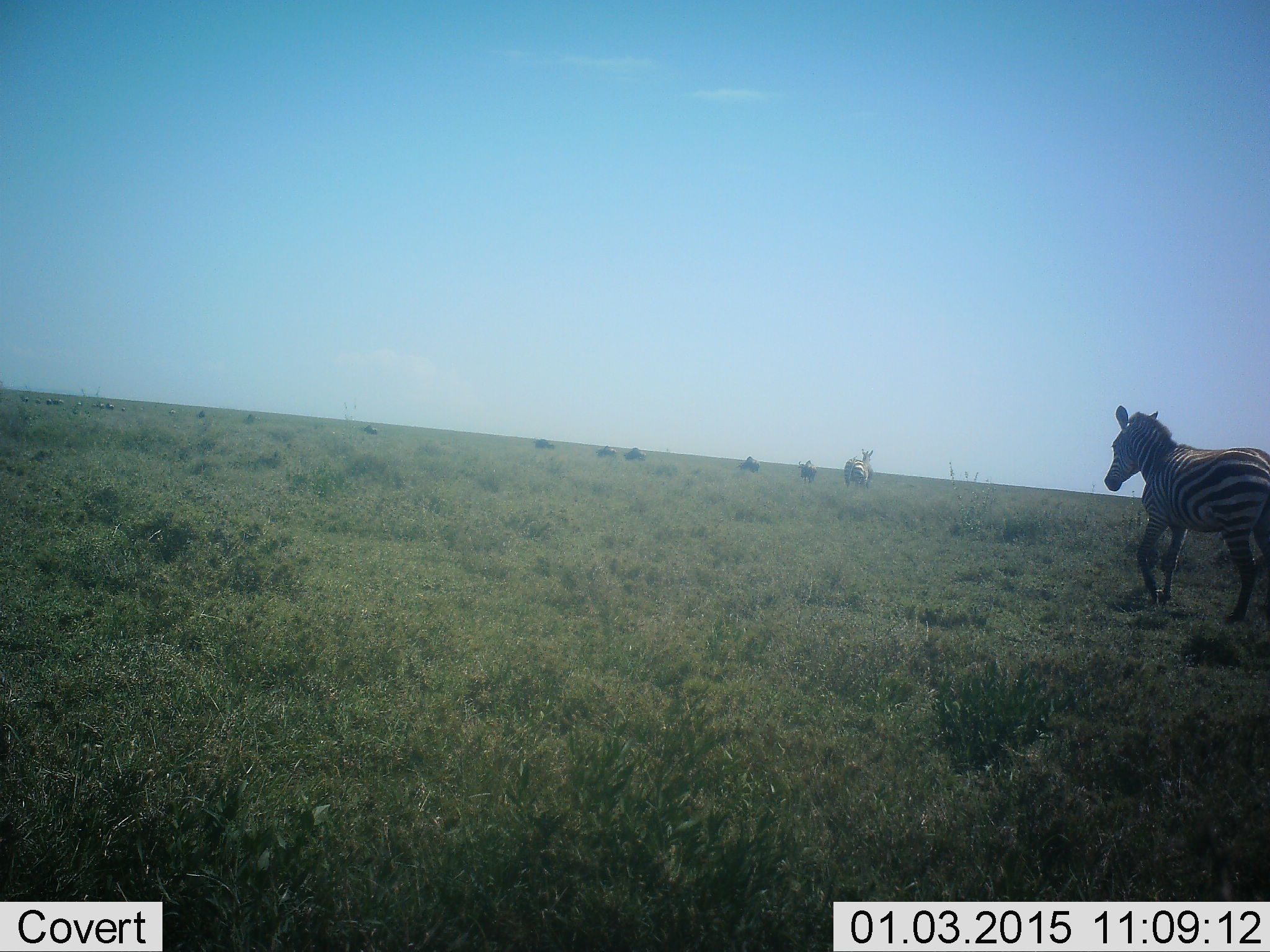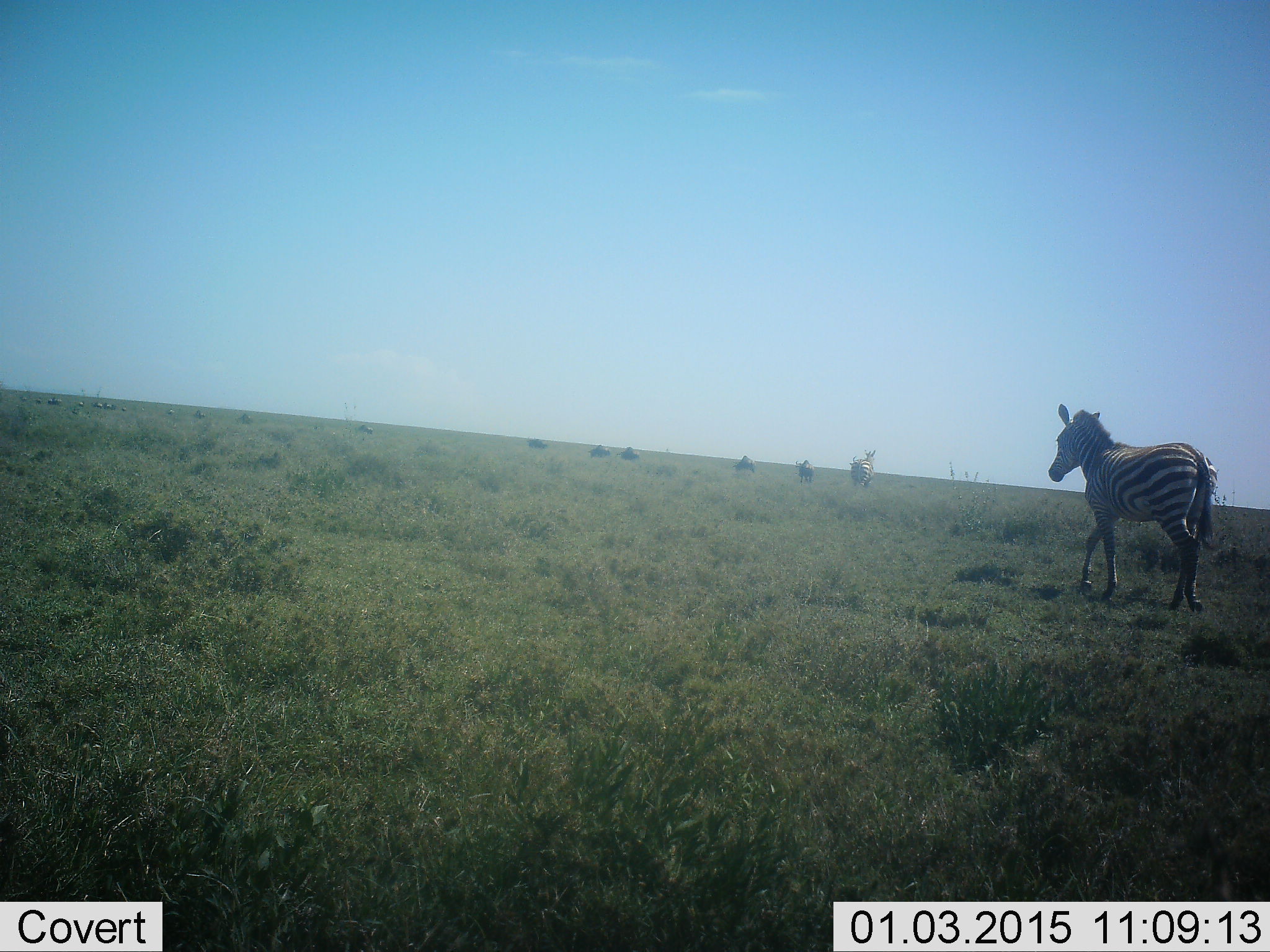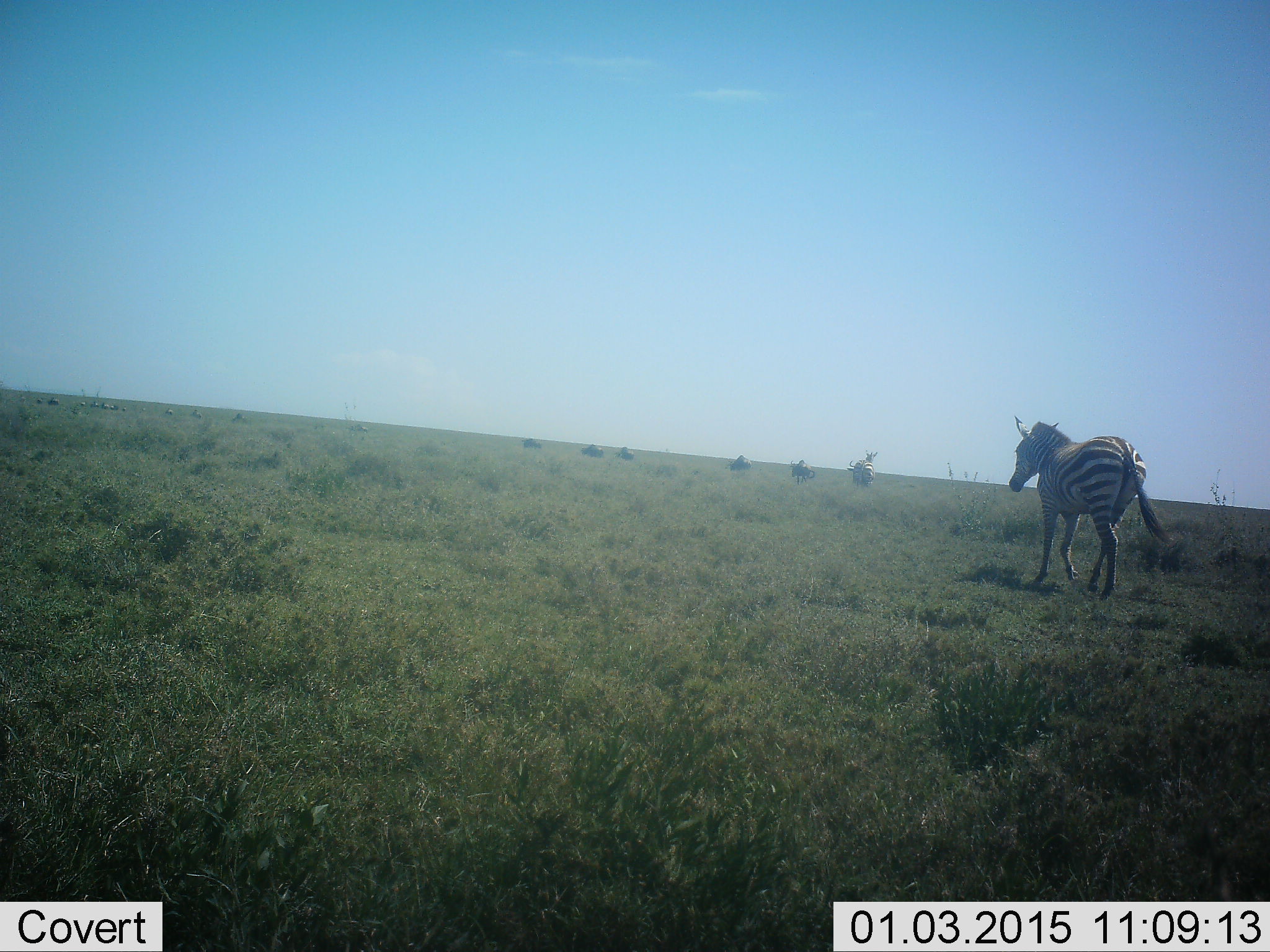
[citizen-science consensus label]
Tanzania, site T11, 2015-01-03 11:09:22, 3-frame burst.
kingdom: Animalia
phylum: Chordata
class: Mammalia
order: Perissodactyla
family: Equidae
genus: Equus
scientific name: Equus quagga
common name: plains zebra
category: zebra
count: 9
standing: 0%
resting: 0%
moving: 100%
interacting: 0%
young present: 0%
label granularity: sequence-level